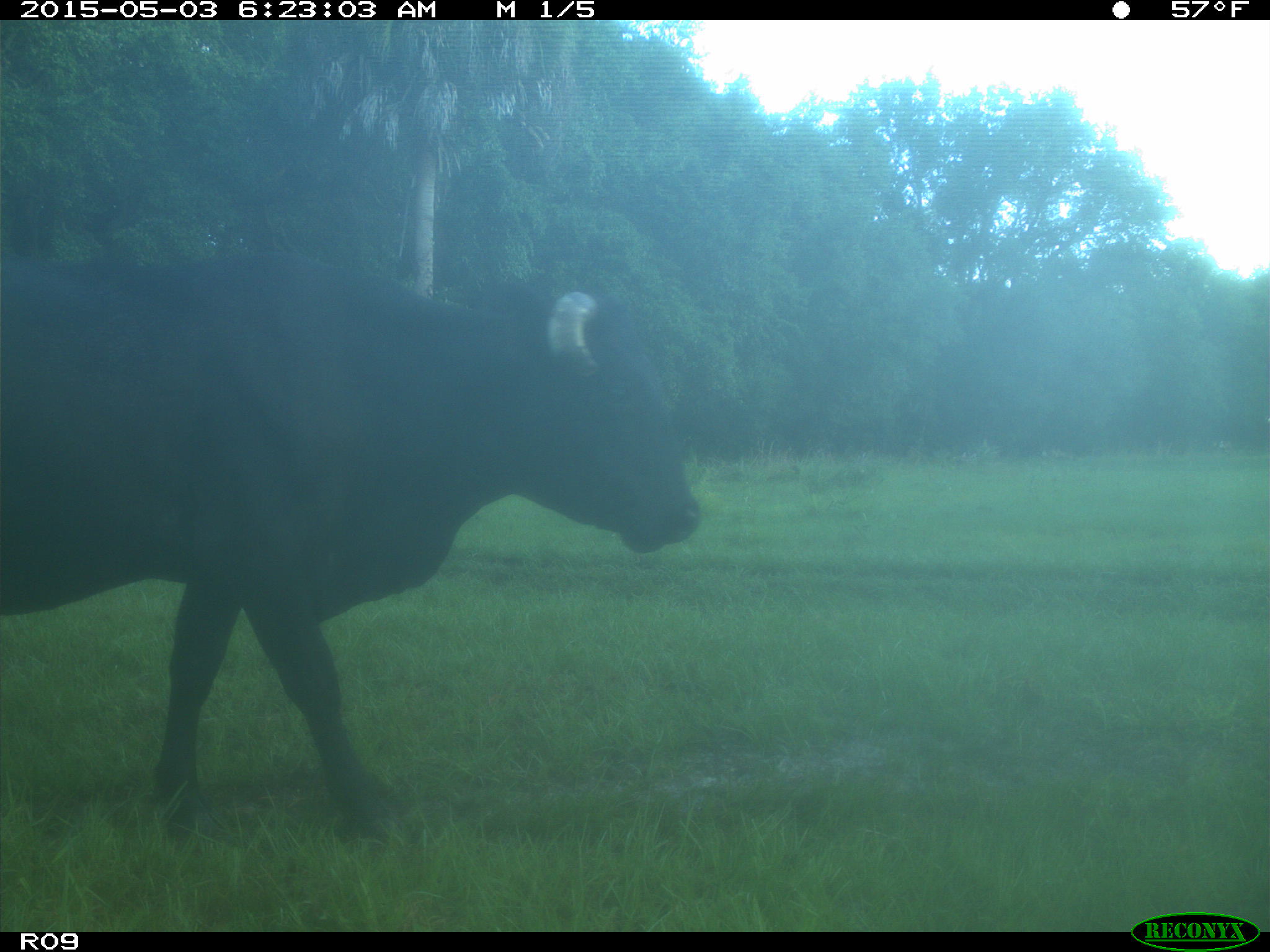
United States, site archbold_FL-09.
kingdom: Animalia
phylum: Chordata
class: Mammalia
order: Artiodactyla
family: Bovidae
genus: Bos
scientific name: Bos taurus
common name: domestic cow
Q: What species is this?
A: Bos taurus (domestic cow).